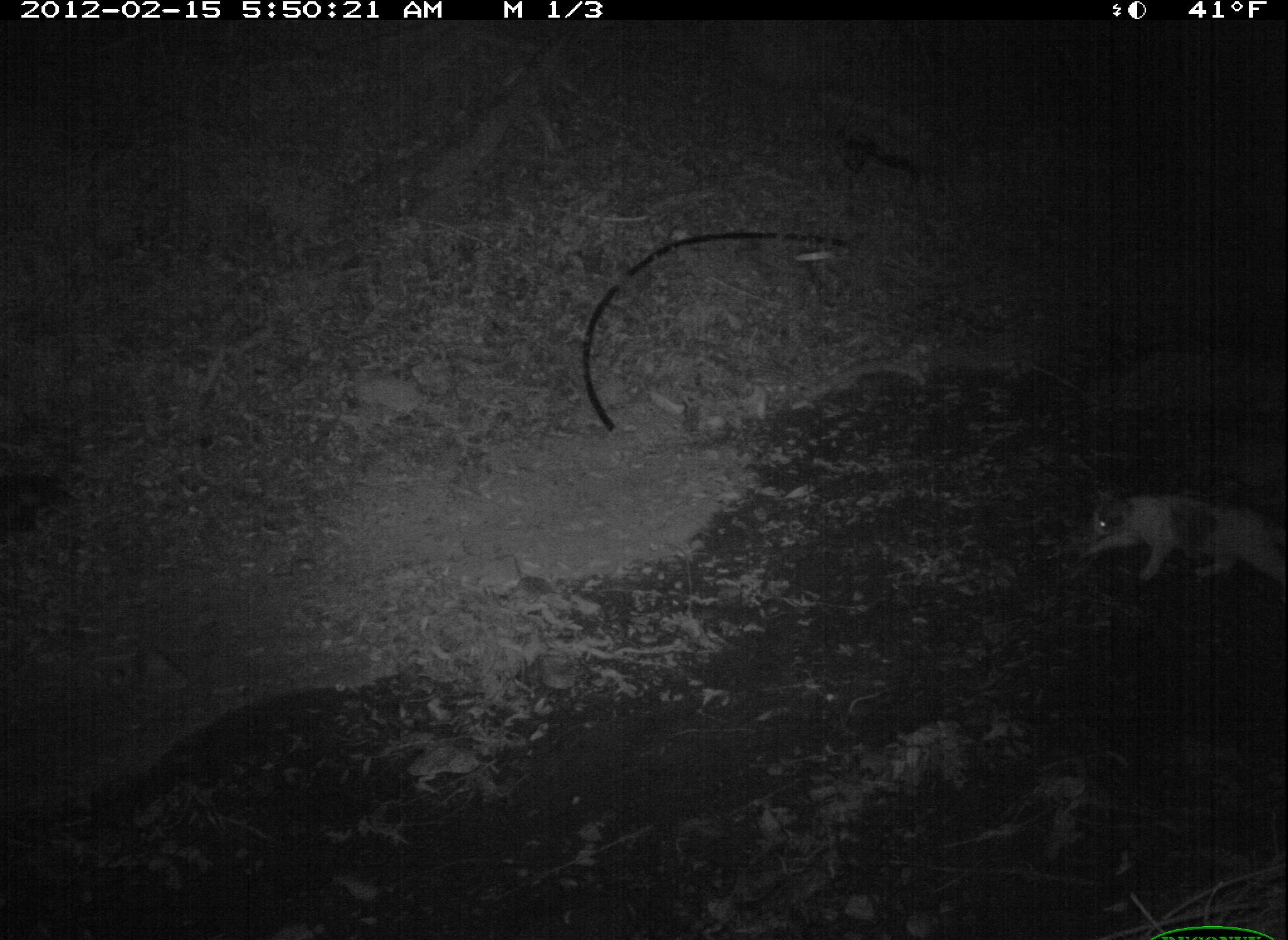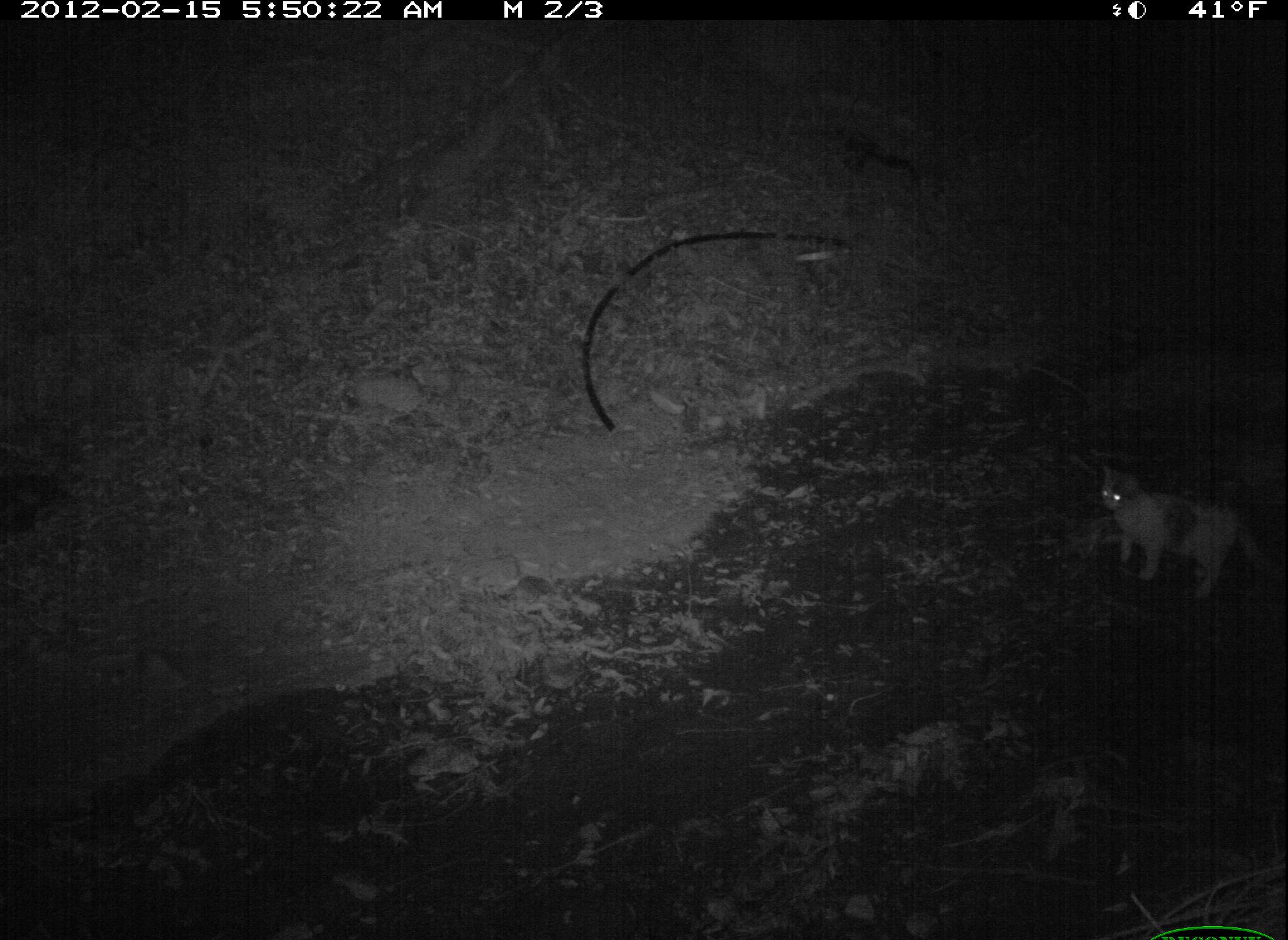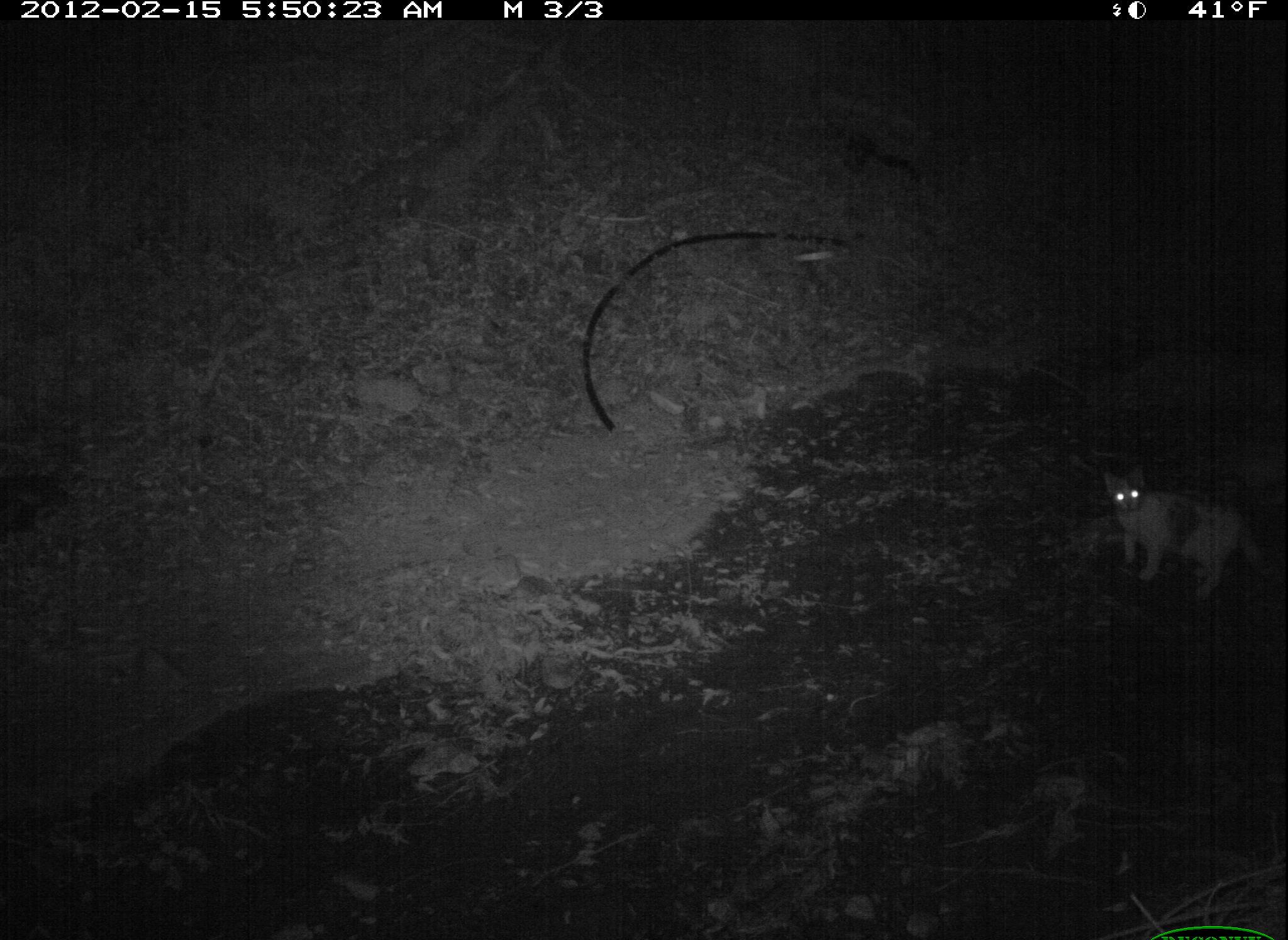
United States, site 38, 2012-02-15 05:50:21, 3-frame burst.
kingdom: Animalia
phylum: Chordata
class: Mammalia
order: Carnivora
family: Felidae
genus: Felis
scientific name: Felis catus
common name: cat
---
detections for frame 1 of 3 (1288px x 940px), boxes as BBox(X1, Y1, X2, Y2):
cat: BBox(1074, 464, 1285, 643)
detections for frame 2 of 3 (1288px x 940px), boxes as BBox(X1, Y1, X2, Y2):
cat: BBox(1095, 459, 1286, 607)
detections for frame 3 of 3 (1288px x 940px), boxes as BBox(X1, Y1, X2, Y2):
cat: BBox(1098, 453, 1277, 610)